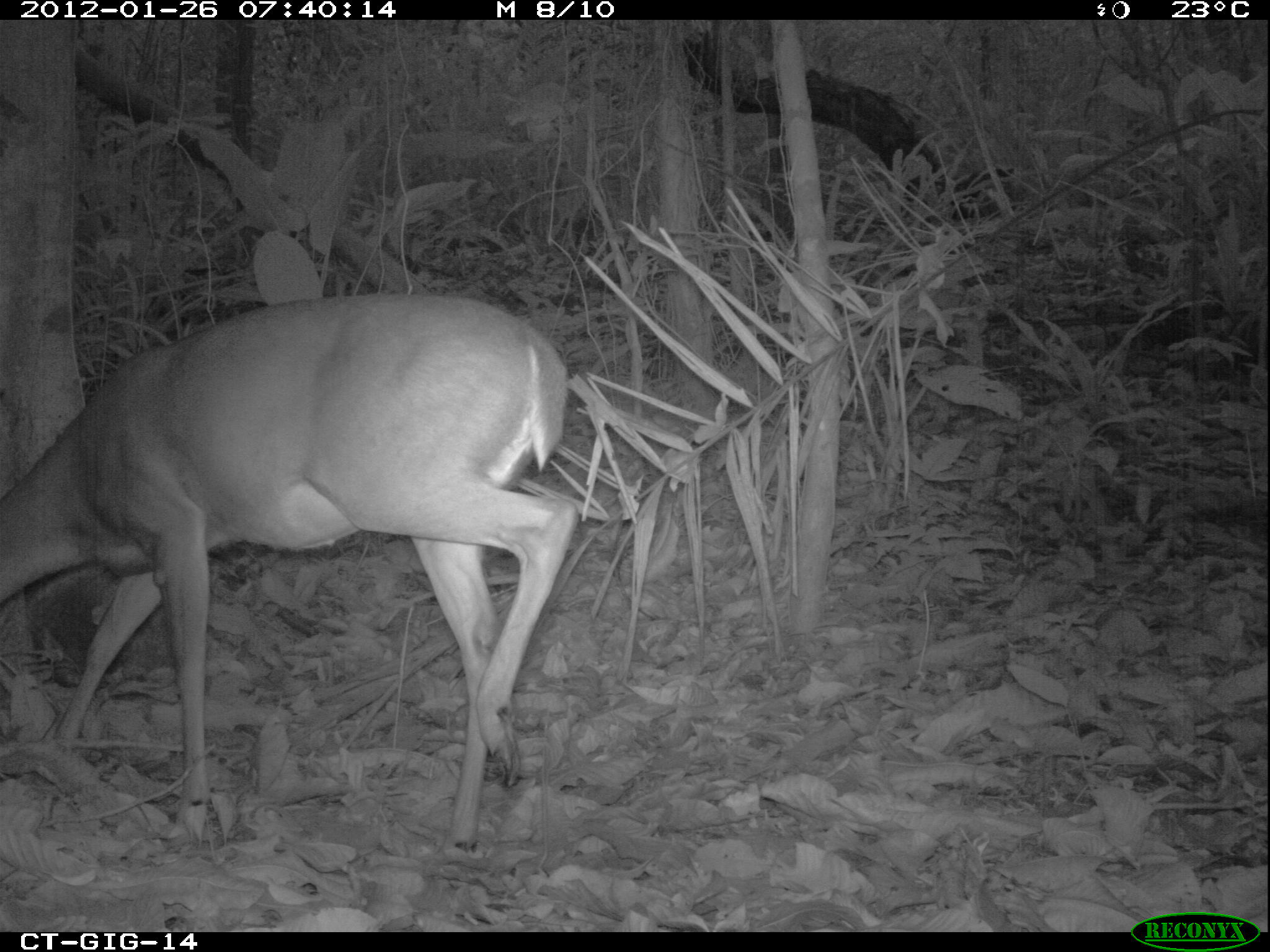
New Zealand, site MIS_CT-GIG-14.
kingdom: Animalia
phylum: Chordata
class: Mammalia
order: Artiodactyla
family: Cervidae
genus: Odocoileus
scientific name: Odocoileus virginianus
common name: white-tailed deer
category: white tailed deer